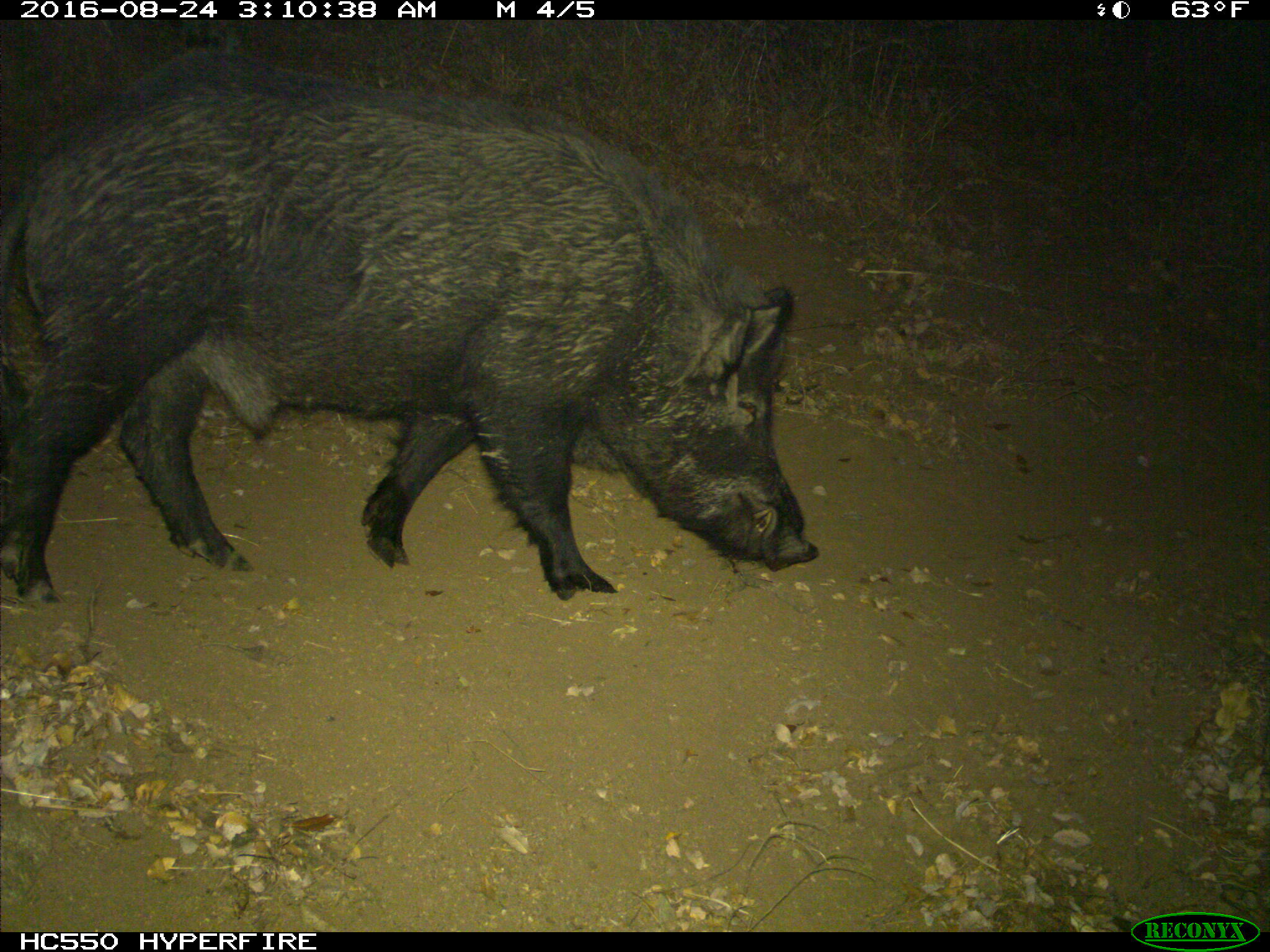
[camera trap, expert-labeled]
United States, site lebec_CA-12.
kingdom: Animalia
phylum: Chordata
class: Mammalia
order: Artiodactyla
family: Suidae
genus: Sus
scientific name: Sus scrofa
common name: wild boar